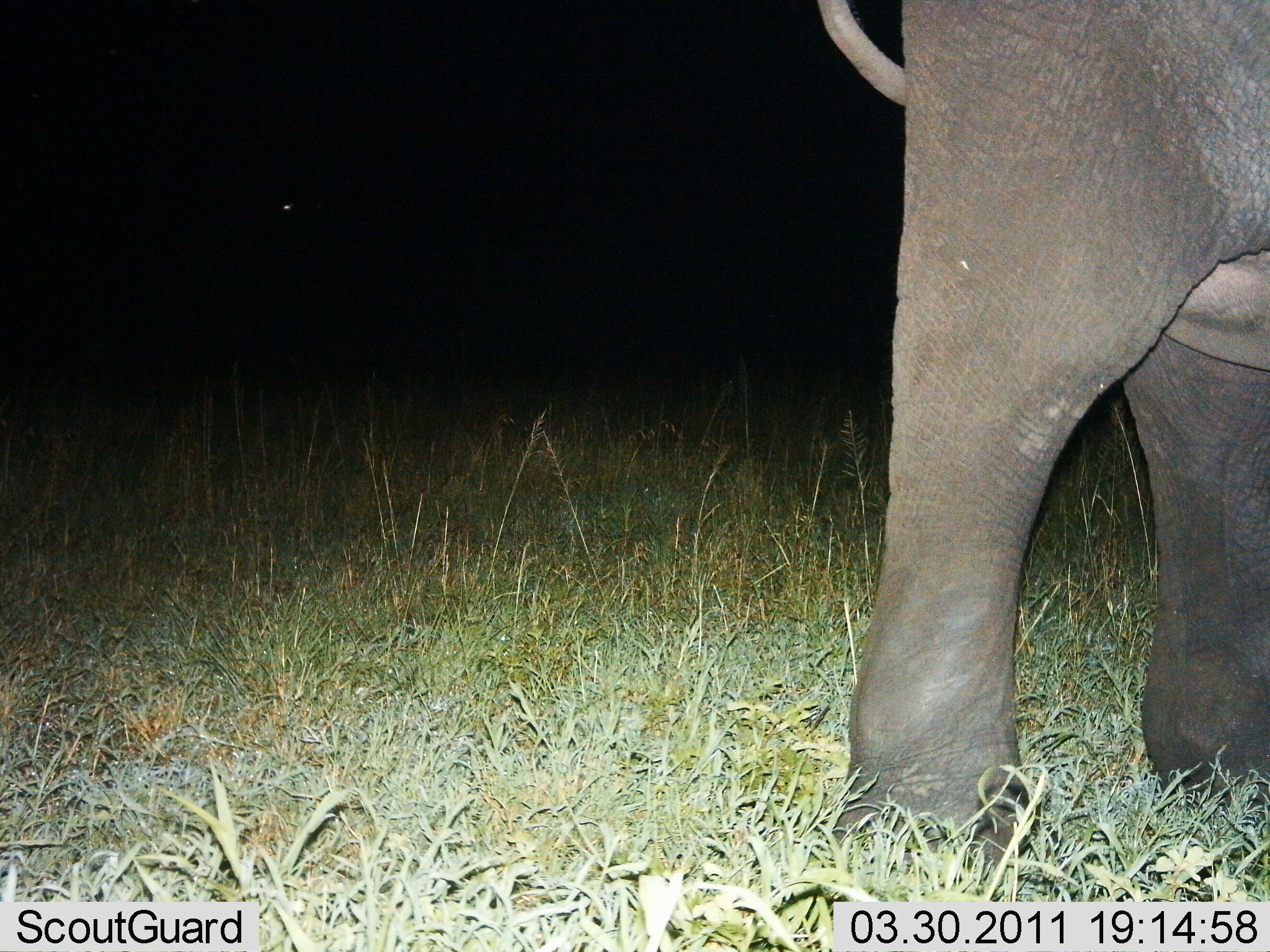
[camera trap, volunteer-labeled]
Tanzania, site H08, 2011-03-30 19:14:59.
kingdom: Animalia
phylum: Chordata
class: Mammalia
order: Proboscidea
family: Elephantidae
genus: Loxodonta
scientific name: Loxodonta africana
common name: african bush elephant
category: elephant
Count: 1.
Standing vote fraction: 100%.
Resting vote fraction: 0%.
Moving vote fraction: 0%.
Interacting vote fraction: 0%.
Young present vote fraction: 0%.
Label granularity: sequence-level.